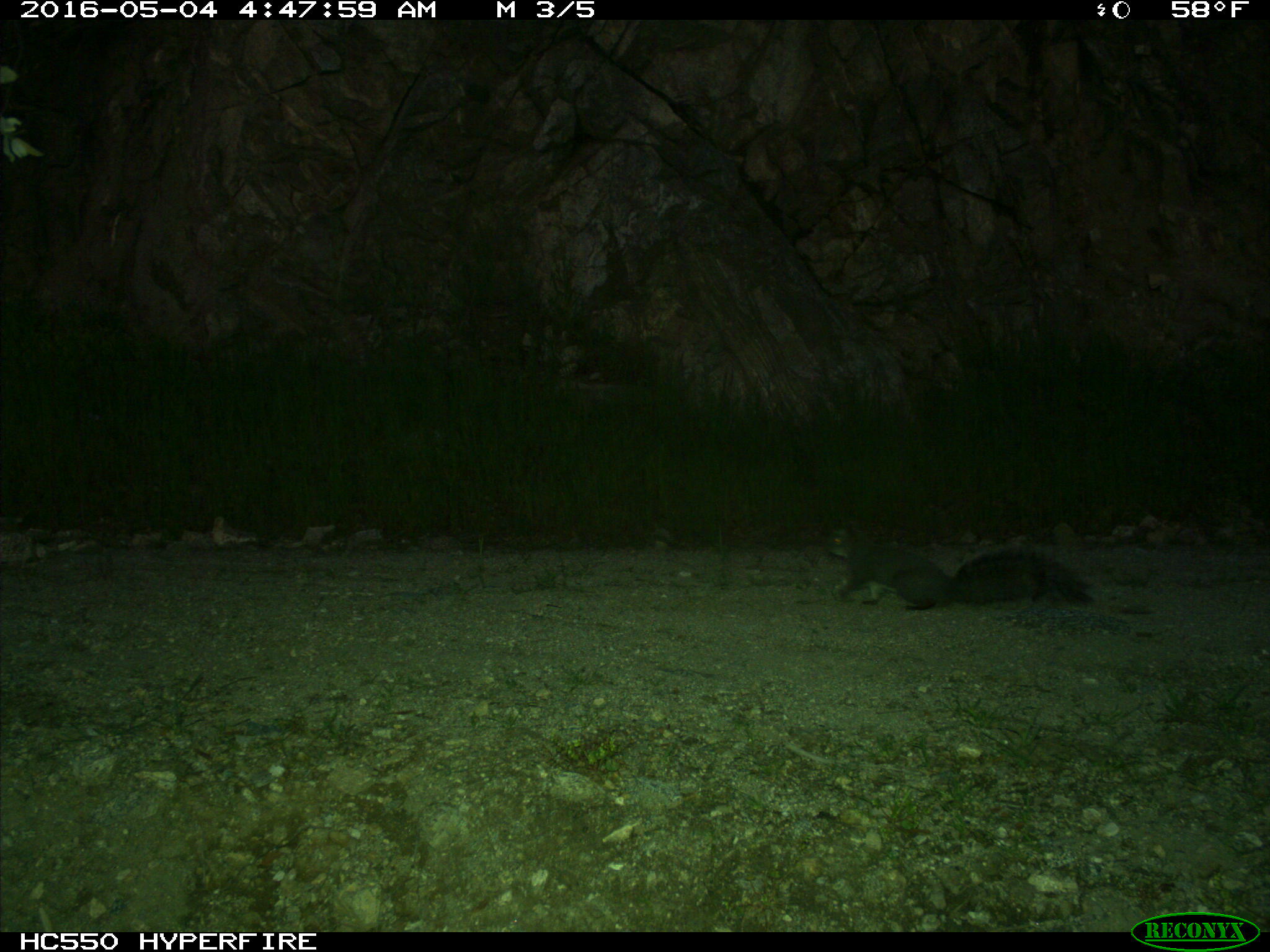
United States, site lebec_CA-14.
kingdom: Animalia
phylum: Chordata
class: Mammalia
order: Rodentia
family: Sciuridae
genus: Sciurus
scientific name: Sciurus carolinensis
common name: eastern gray squirrel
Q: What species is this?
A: Sciurus carolinensis (eastern gray squirrel).